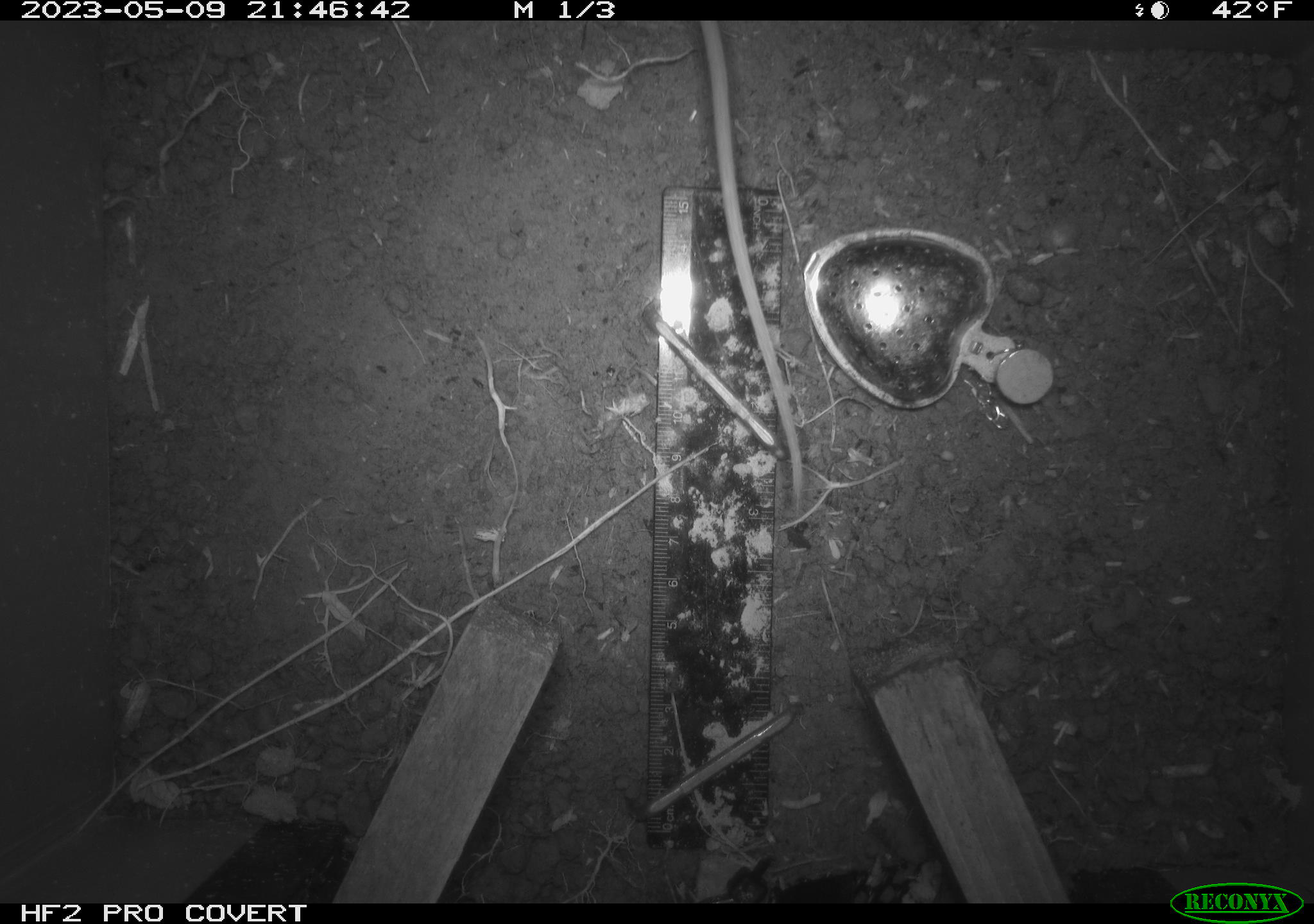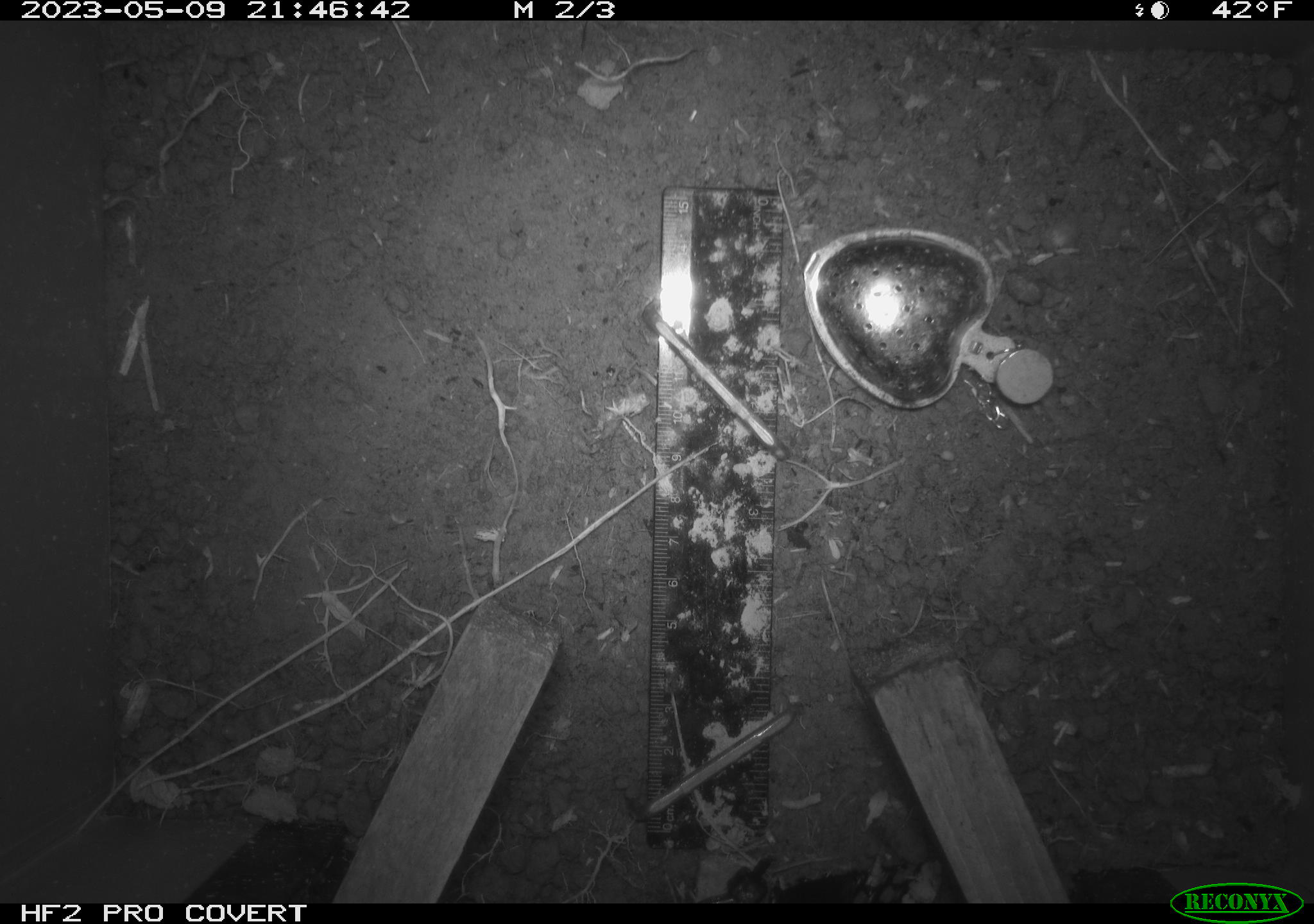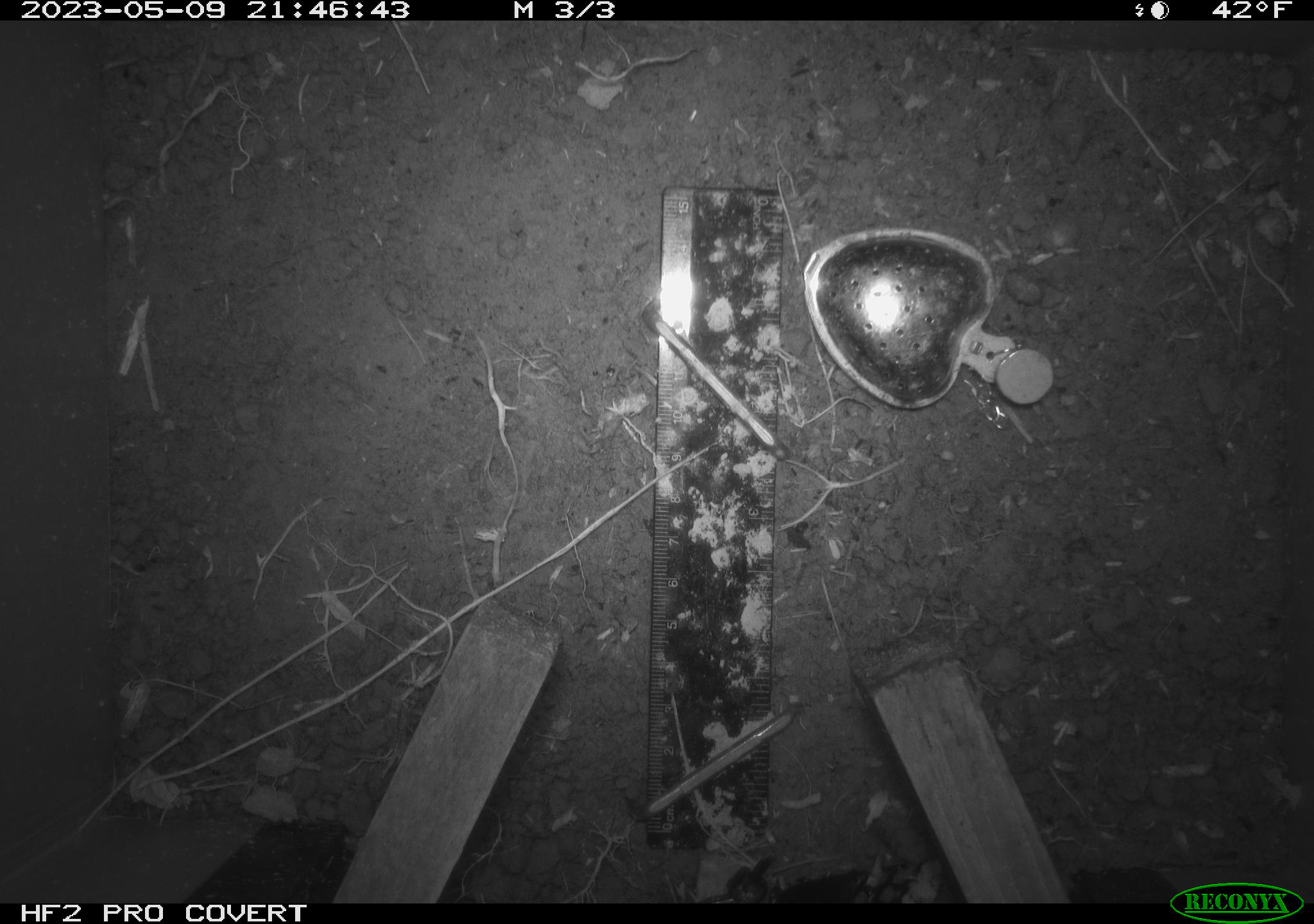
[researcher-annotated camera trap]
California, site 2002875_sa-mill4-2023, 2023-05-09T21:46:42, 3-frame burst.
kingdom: Animalia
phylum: Chordata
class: Mammalia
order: Rodentia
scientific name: Rodentia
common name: mouse species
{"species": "mouse species (Rodentia)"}